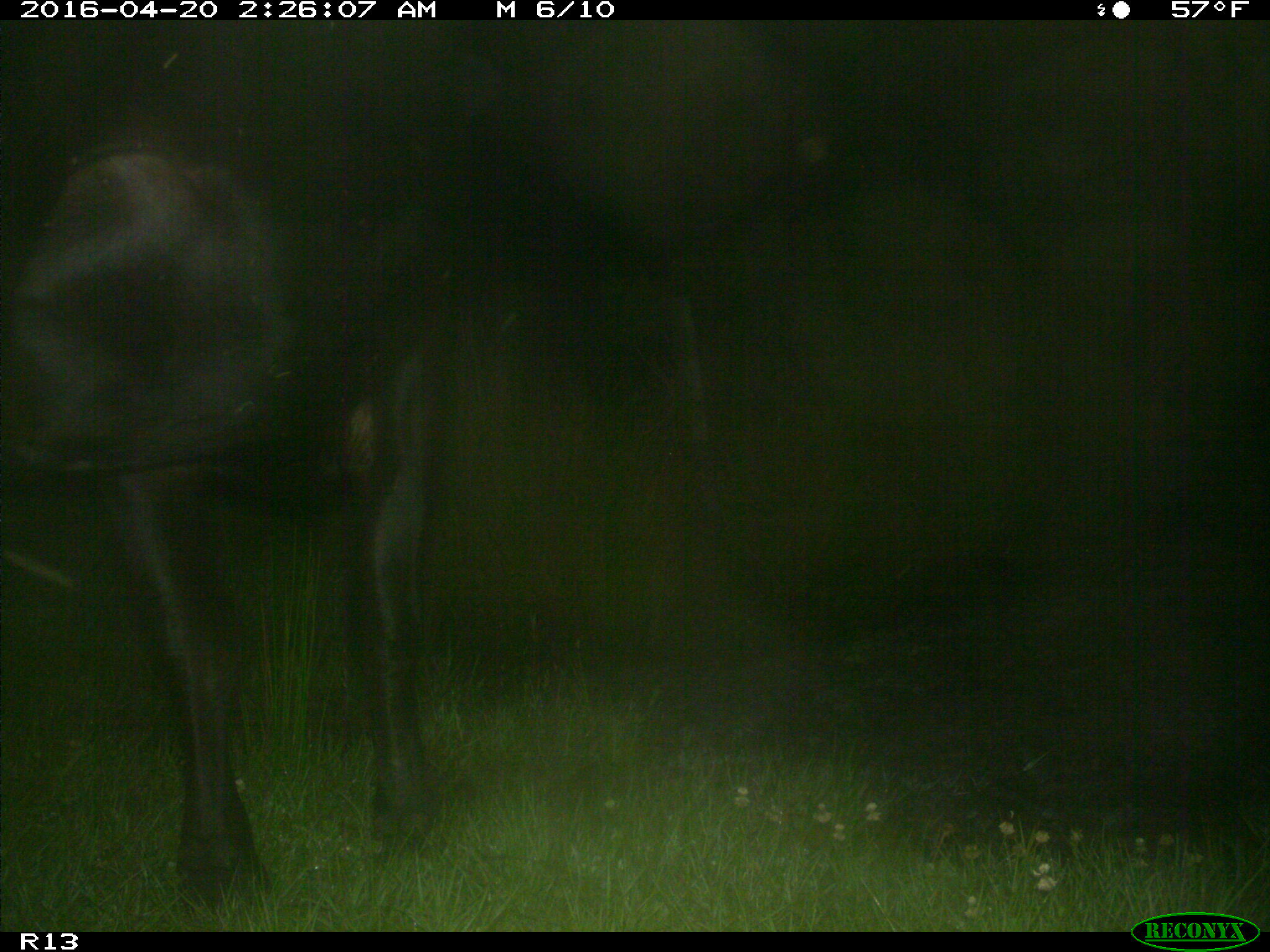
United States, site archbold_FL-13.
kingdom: Animalia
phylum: Chordata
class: Mammalia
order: Artiodactyla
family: Bovidae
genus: Bos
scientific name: Bos taurus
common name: domestic cow